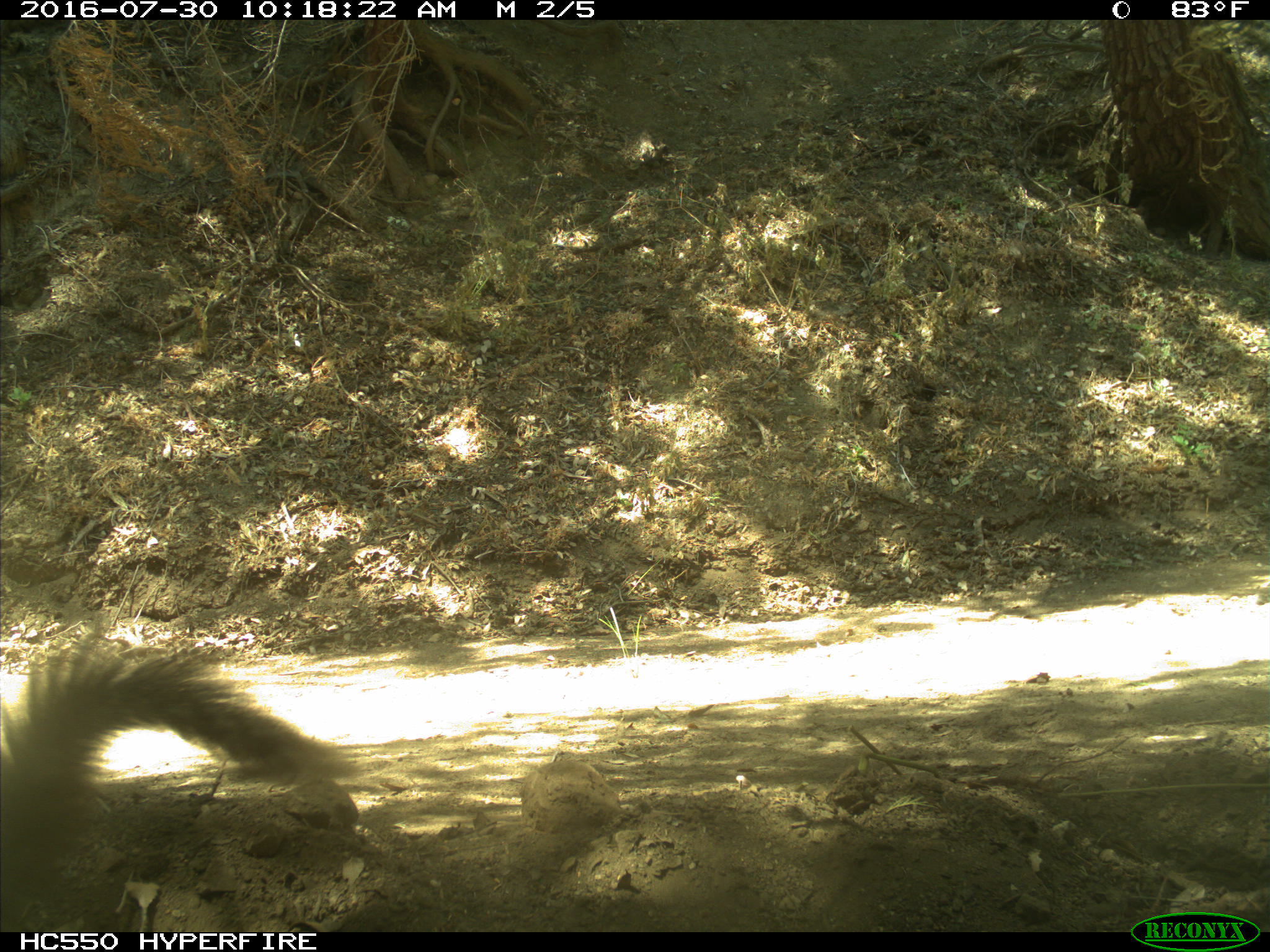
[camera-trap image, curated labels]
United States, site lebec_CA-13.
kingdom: Animalia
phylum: Chordata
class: Mammalia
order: Rodentia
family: Sciuridae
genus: Sciurus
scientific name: Sciurus carolinensis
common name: eastern gray squirrel